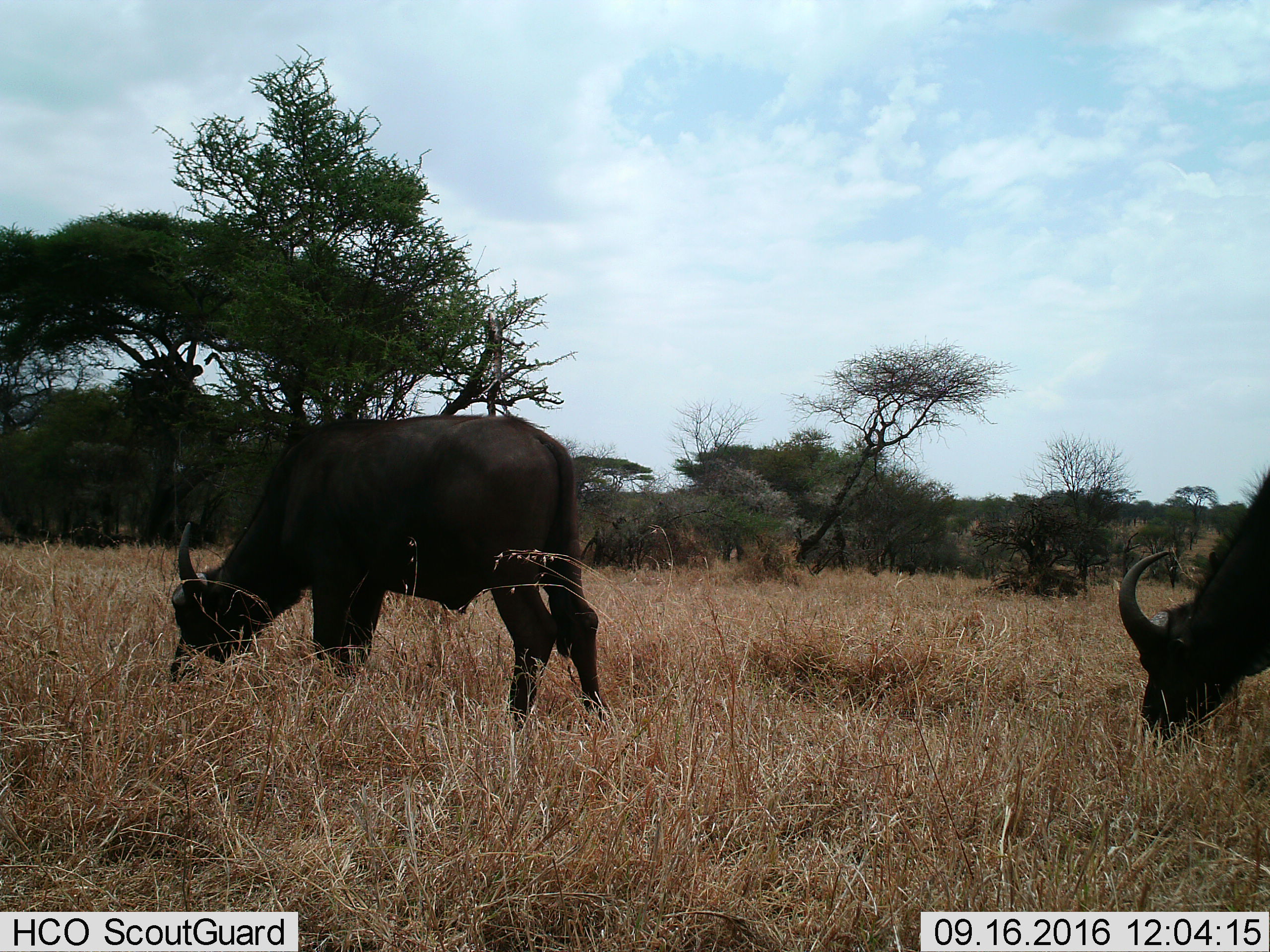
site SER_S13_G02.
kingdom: Animalia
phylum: Chordata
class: Mammalia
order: Artiodactyla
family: Bovidae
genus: Syncerus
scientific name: Syncerus caffer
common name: african buffalo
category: buffalo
Buffalo (african buffalo) (Syncerus caffer), count 2. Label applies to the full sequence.